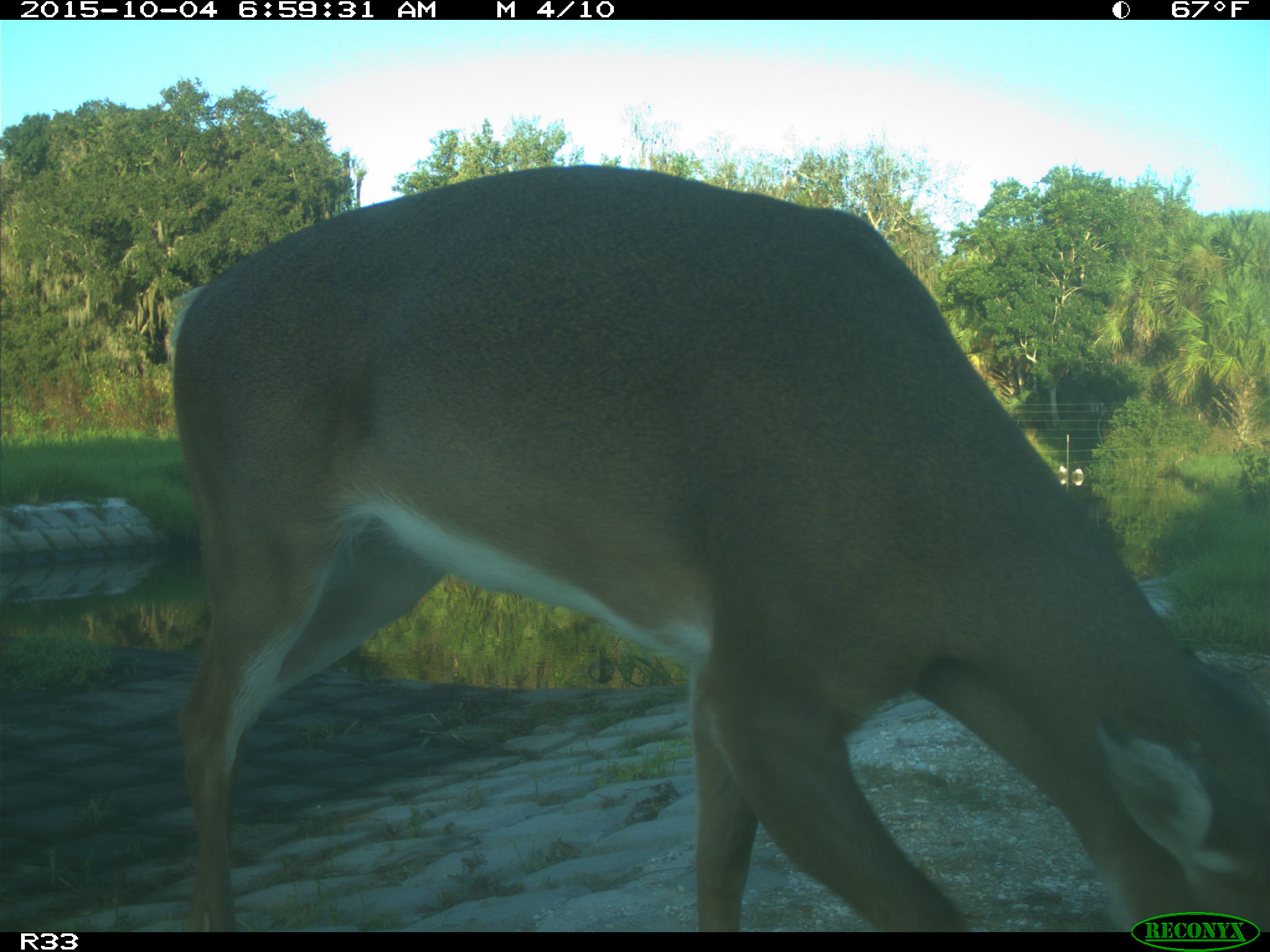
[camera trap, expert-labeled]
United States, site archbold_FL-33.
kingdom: Animalia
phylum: Chordata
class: Mammalia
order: Artiodactyla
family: Cervidae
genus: Odocoileus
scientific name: Odocoileus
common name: deer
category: unidentified deer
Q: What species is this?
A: Unidentified deer (deer) (Odocoileus).